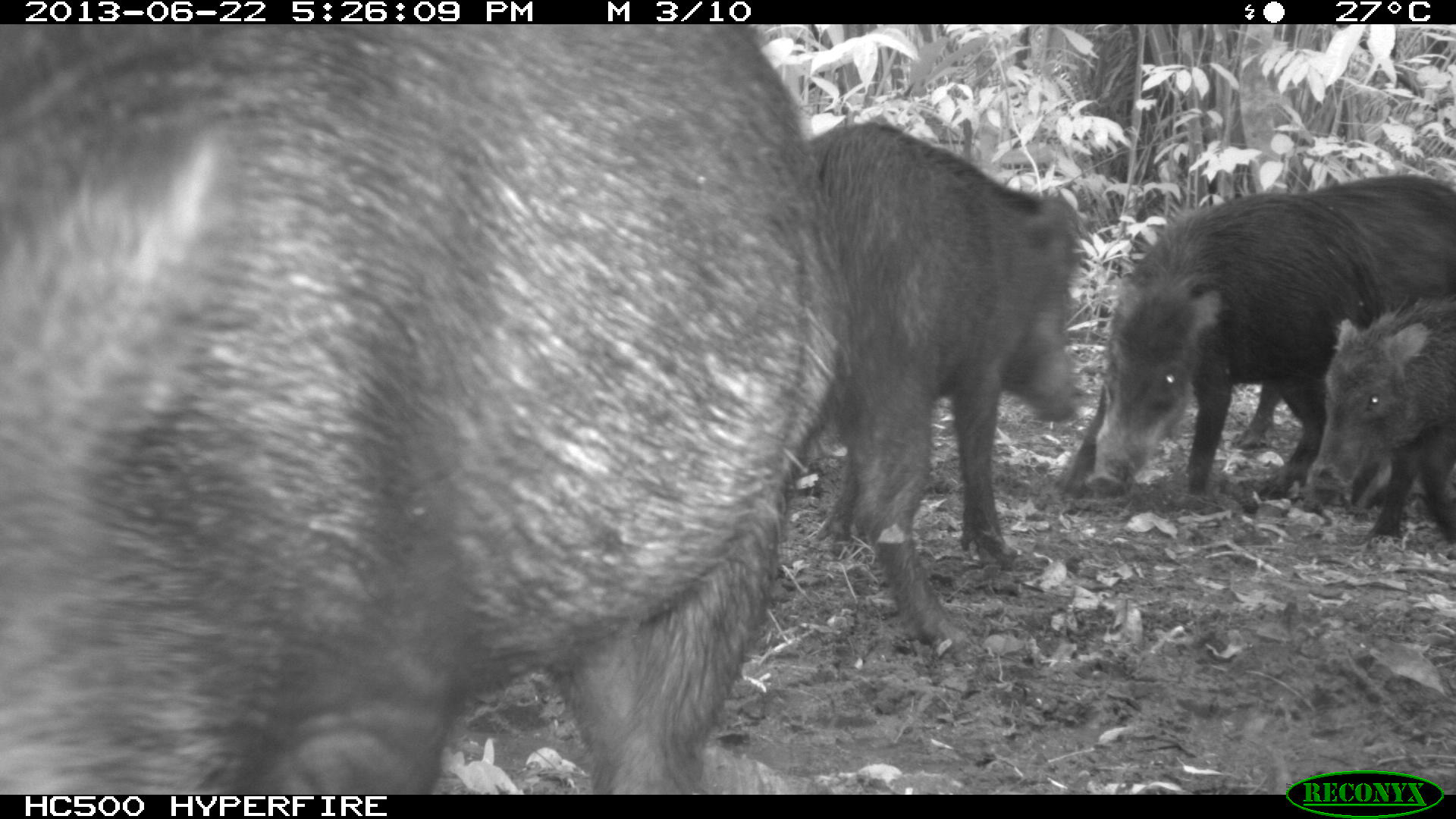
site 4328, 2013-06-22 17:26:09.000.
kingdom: Animalia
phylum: Chordata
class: Mammalia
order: Artiodactyla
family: Tayassuidae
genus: Tayassu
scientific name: Tayassu pecari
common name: white-lipped peccary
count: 13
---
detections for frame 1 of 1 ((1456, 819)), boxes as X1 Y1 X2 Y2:
tayassu pecari: 0 21 838 788; 817 117 1081 656; 1057 172 1450 502; 1299 293 1449 545